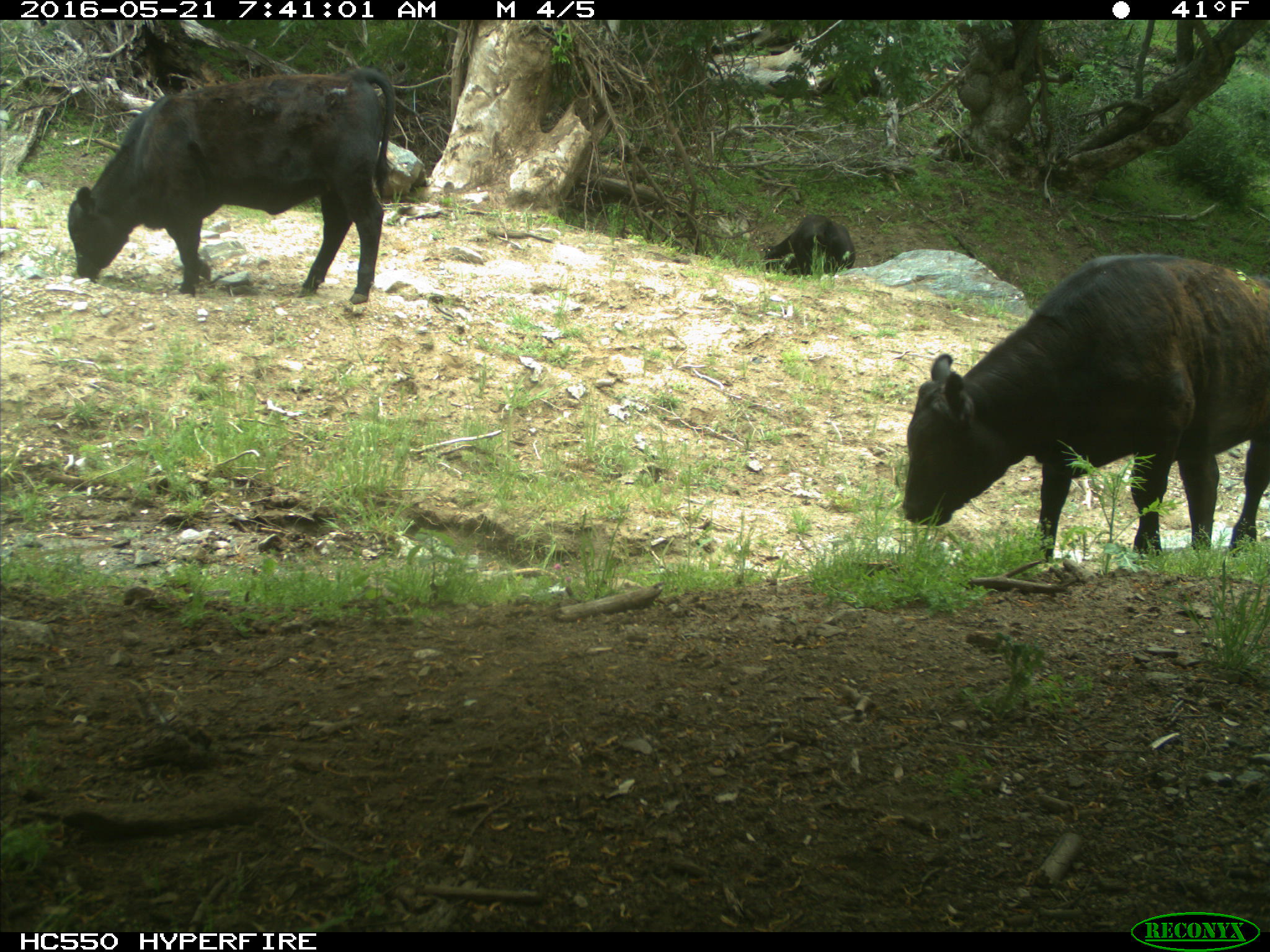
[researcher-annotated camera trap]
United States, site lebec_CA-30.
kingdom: Animalia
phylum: Chordata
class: Mammalia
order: Artiodactyla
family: Bovidae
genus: Bos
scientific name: Bos taurus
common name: domestic cow